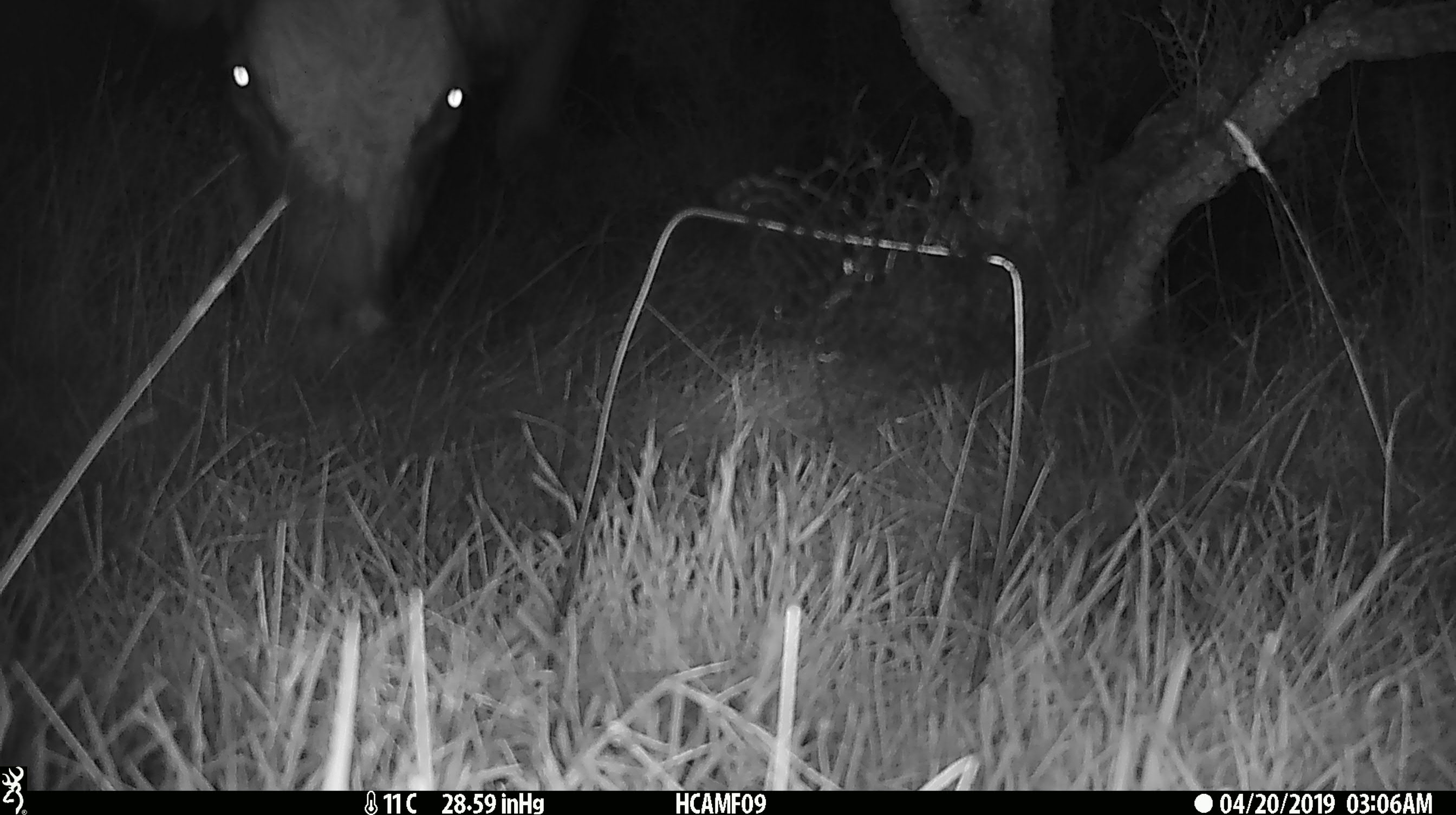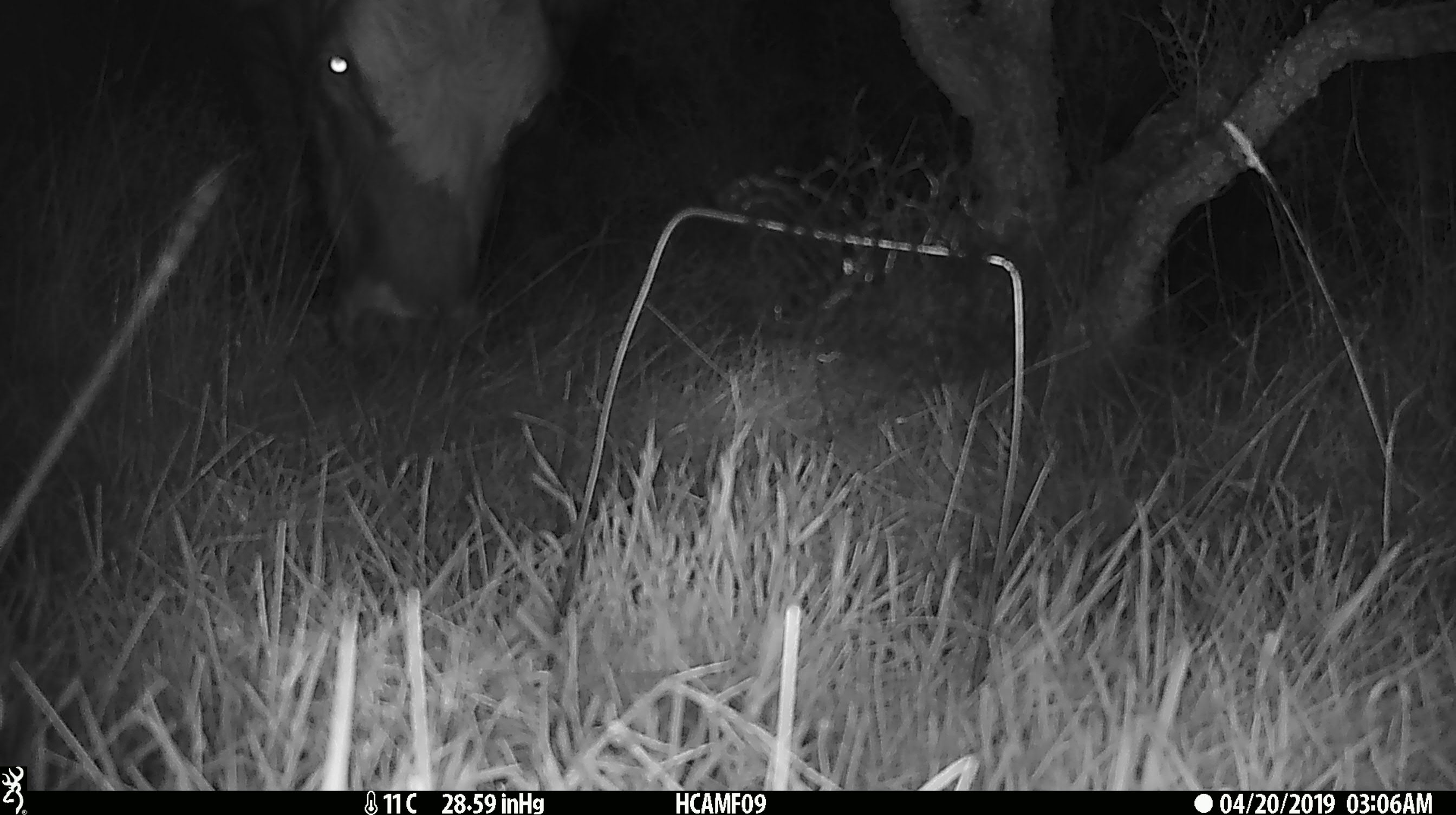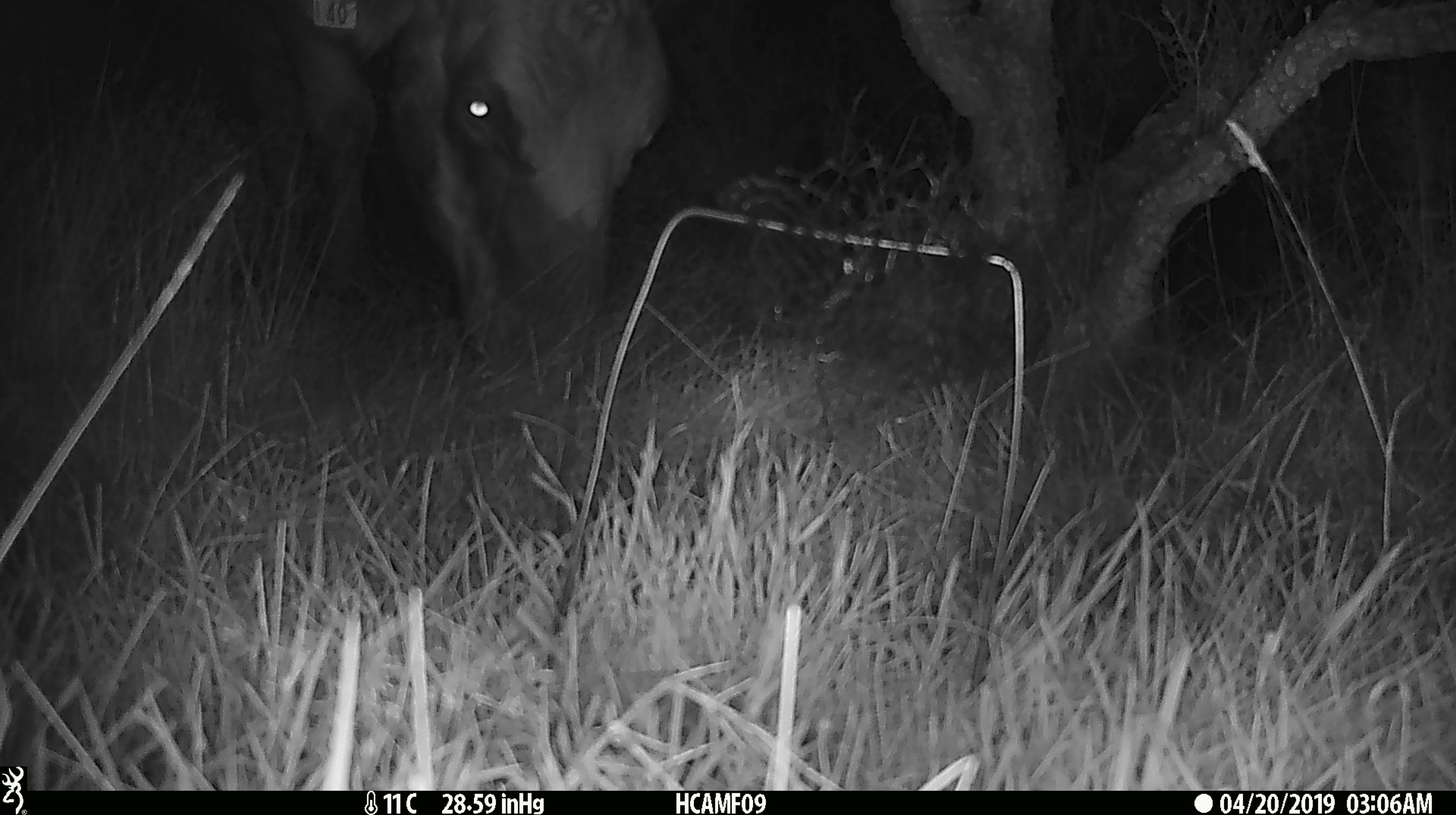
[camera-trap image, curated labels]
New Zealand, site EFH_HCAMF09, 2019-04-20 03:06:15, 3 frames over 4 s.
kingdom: Animalia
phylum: Chordata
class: Mammalia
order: Artiodactyla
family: Bovidae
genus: Bos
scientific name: Bos taurus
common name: domestic cow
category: cow